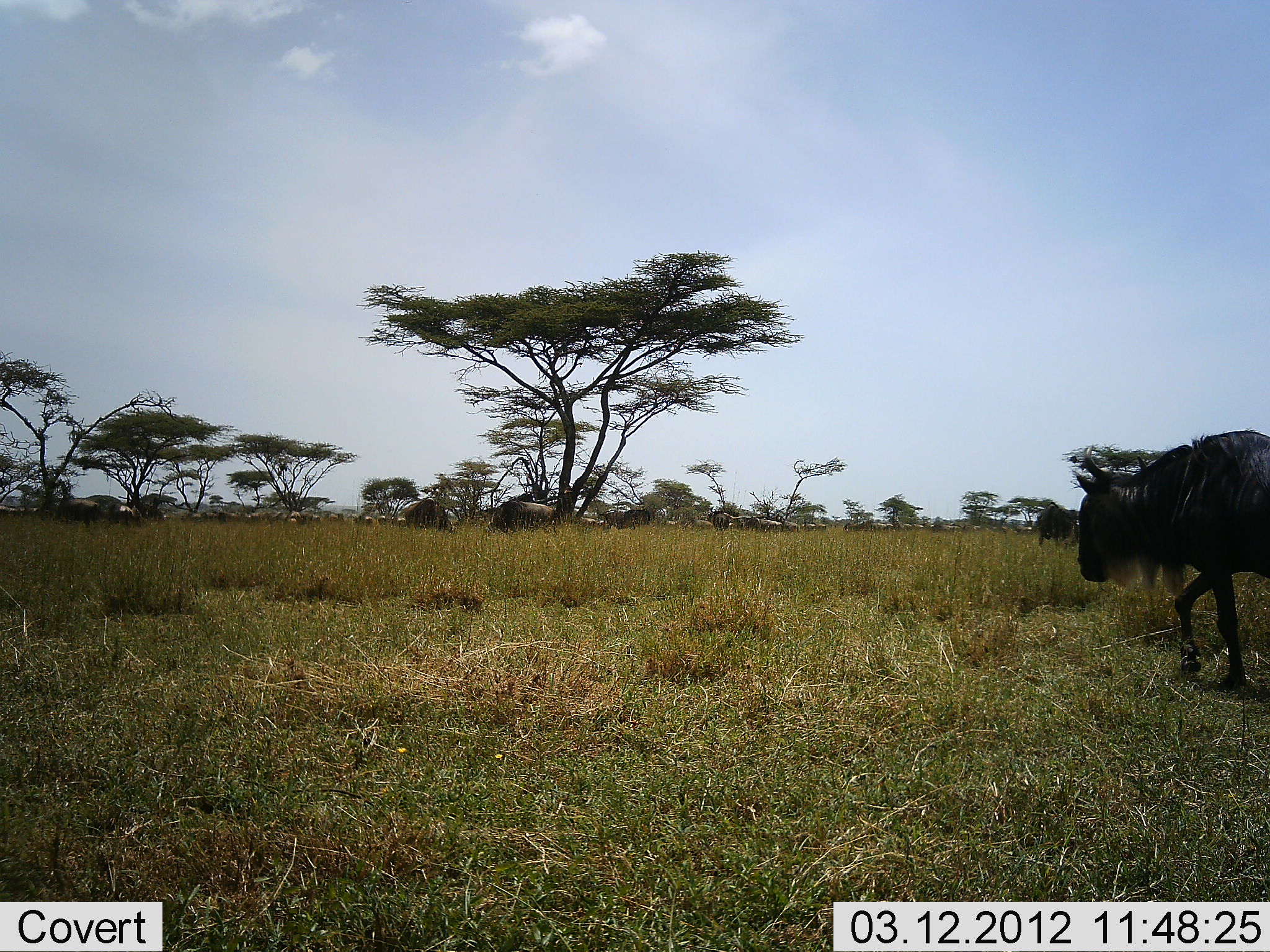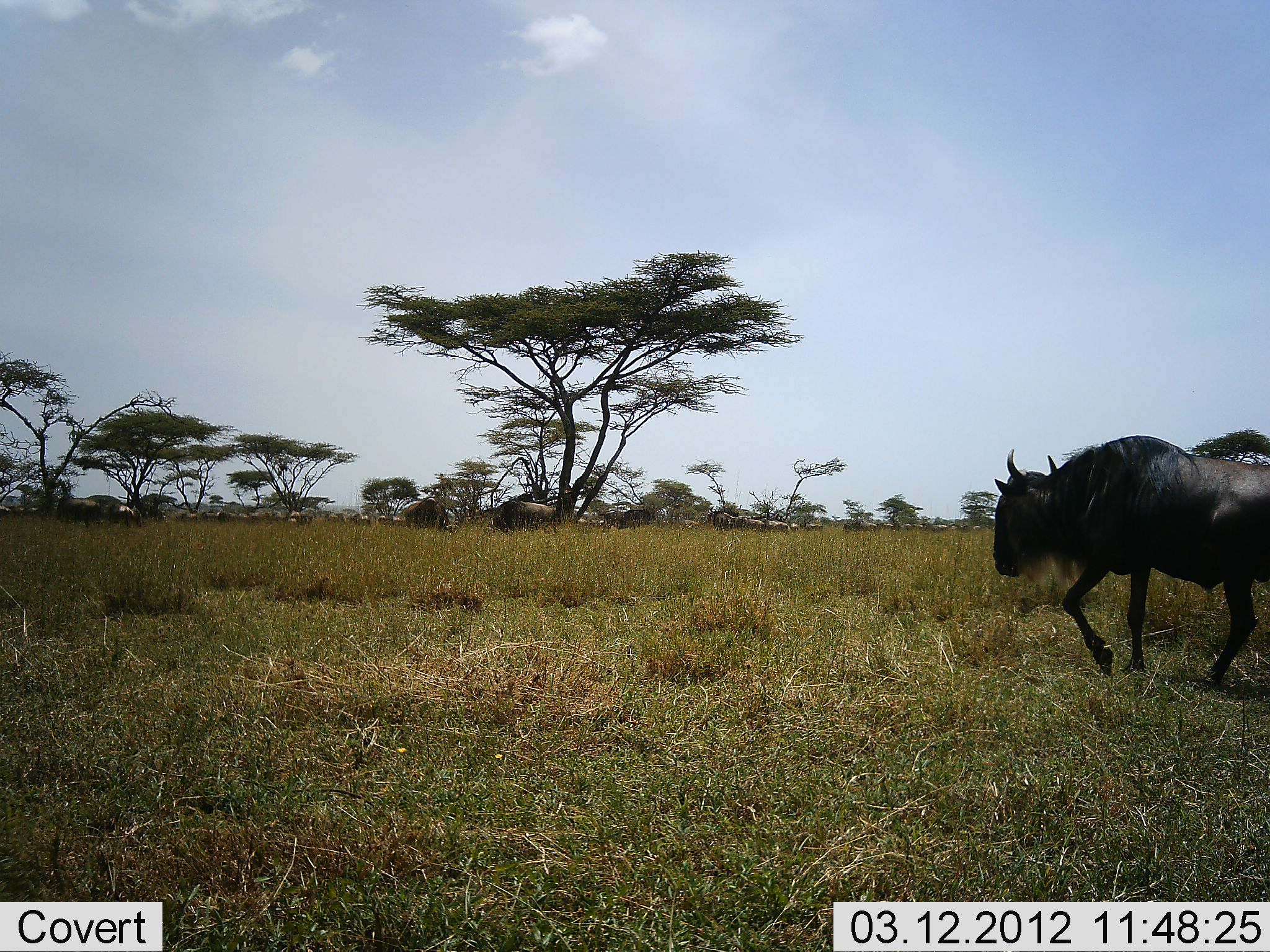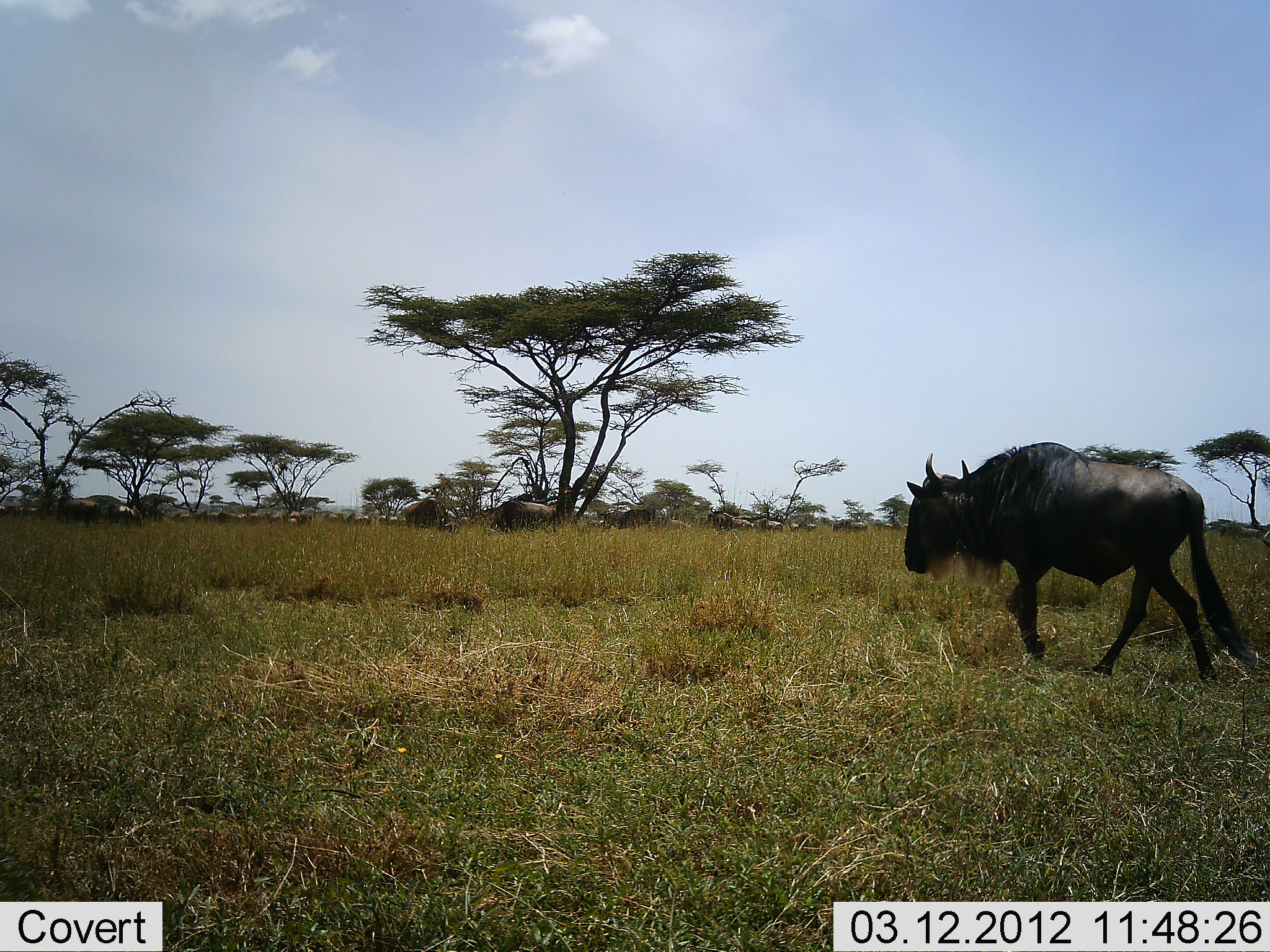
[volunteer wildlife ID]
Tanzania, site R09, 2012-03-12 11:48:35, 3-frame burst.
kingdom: Animalia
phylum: Chordata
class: Mammalia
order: Artiodactyla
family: Bovidae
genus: Connochaetes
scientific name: Connochaetes taurinus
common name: blue wildebeest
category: wildebeest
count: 11-50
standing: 21%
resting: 0%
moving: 100%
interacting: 0%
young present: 5%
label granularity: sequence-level